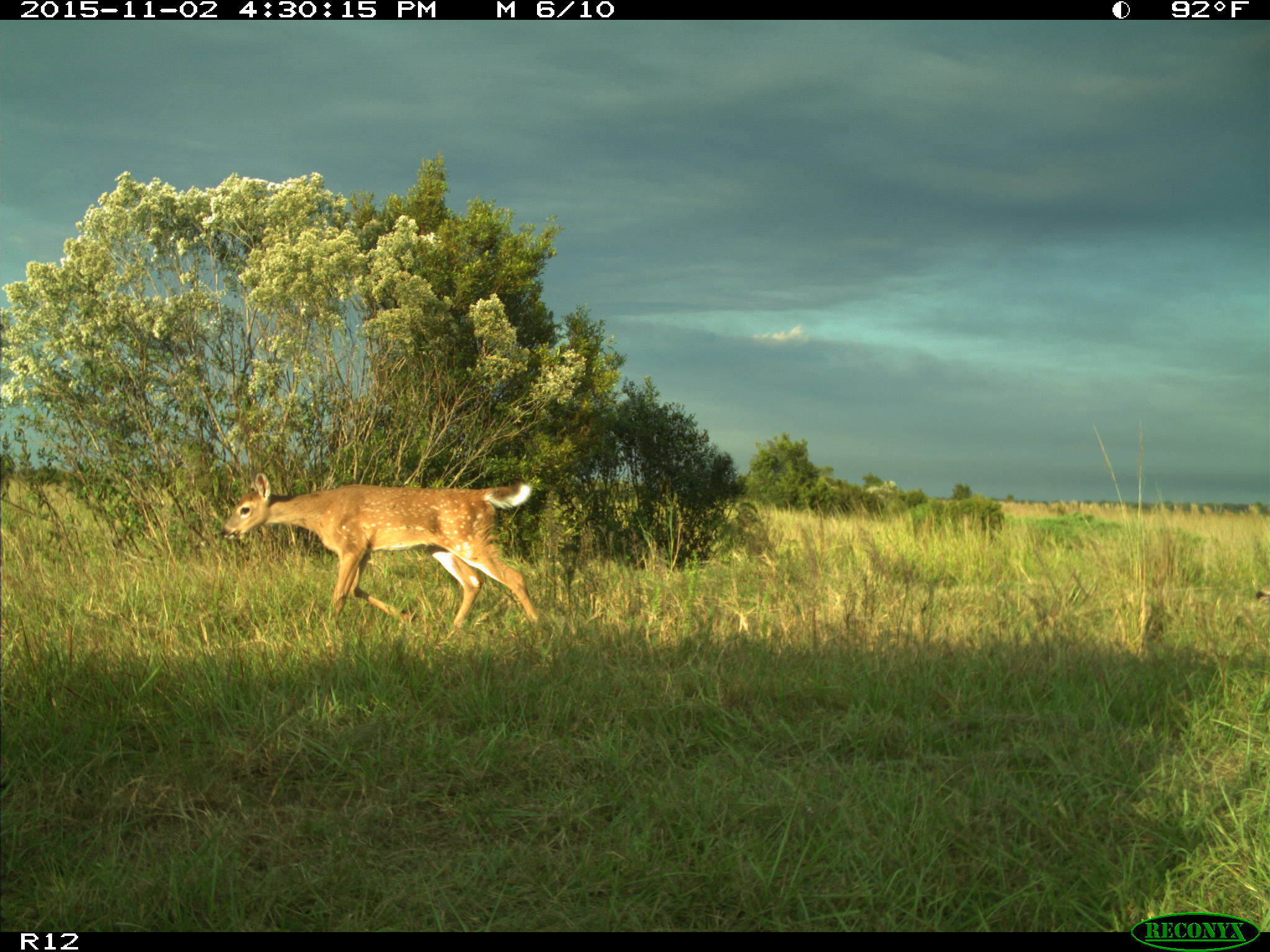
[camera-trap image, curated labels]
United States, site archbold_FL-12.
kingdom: Animalia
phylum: Chordata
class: Mammalia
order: Artiodactyla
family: Cervidae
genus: Odocoileus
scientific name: Odocoileus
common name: deer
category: unidentified deer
Unidentified deer (deer) (Odocoileus).